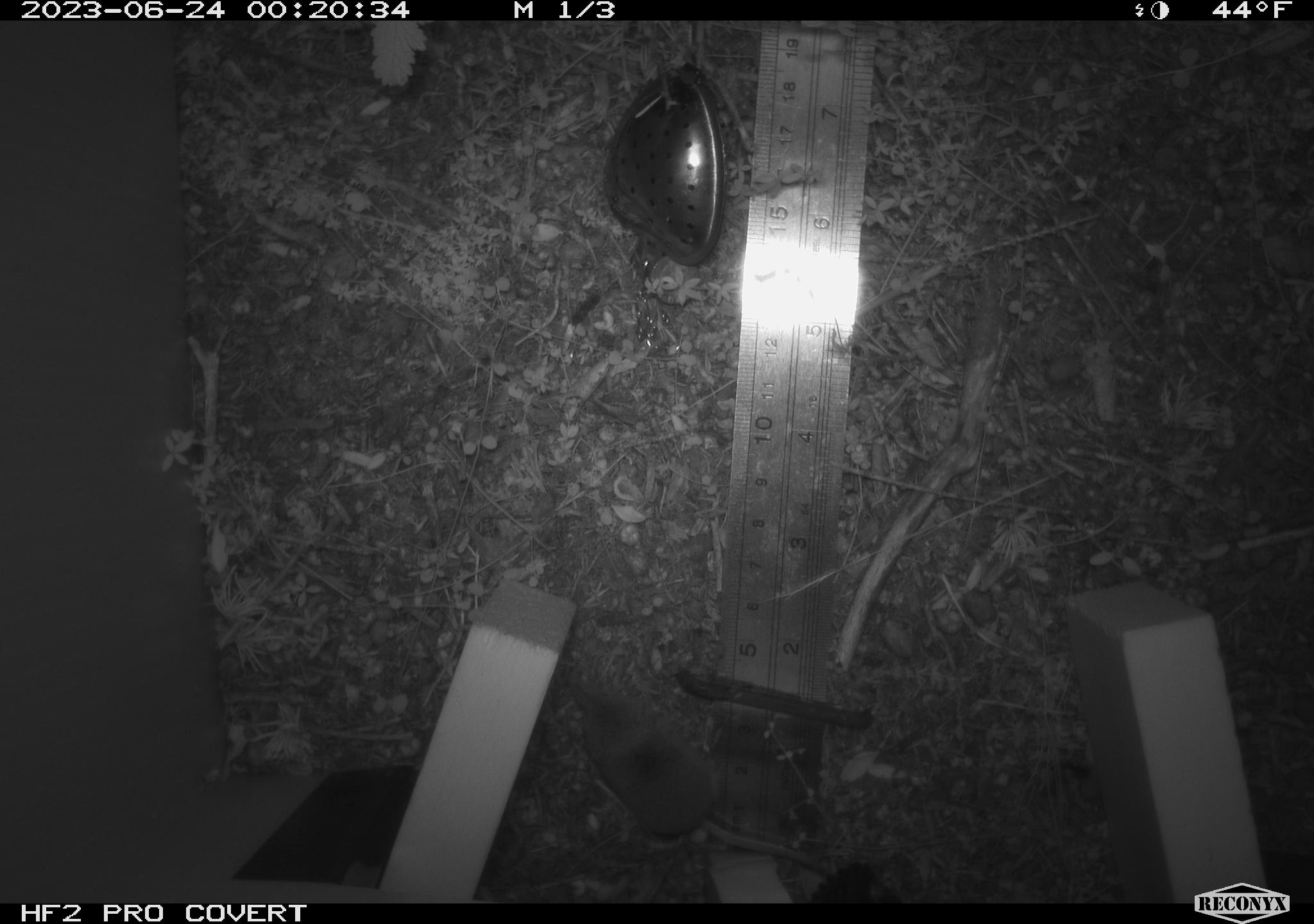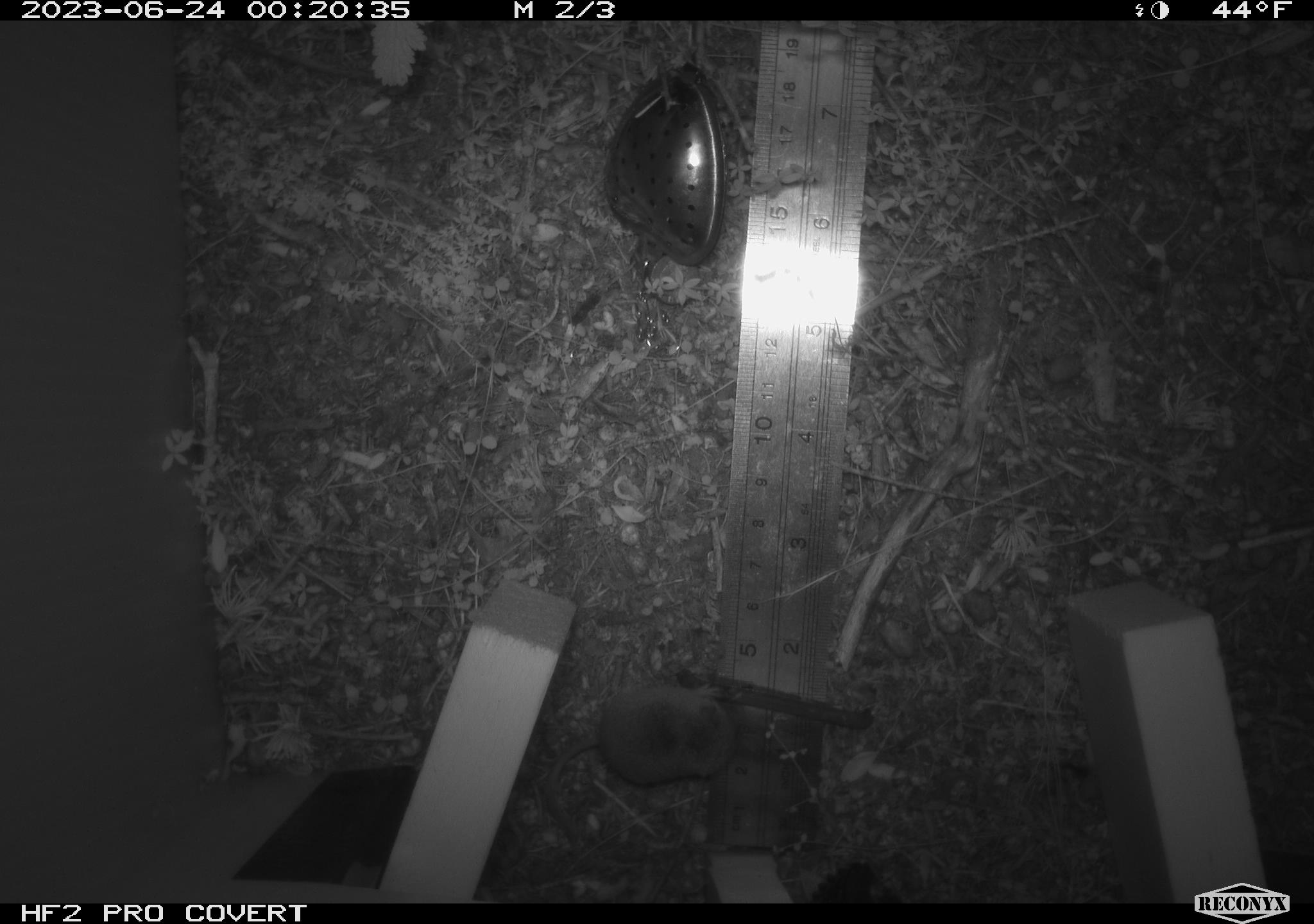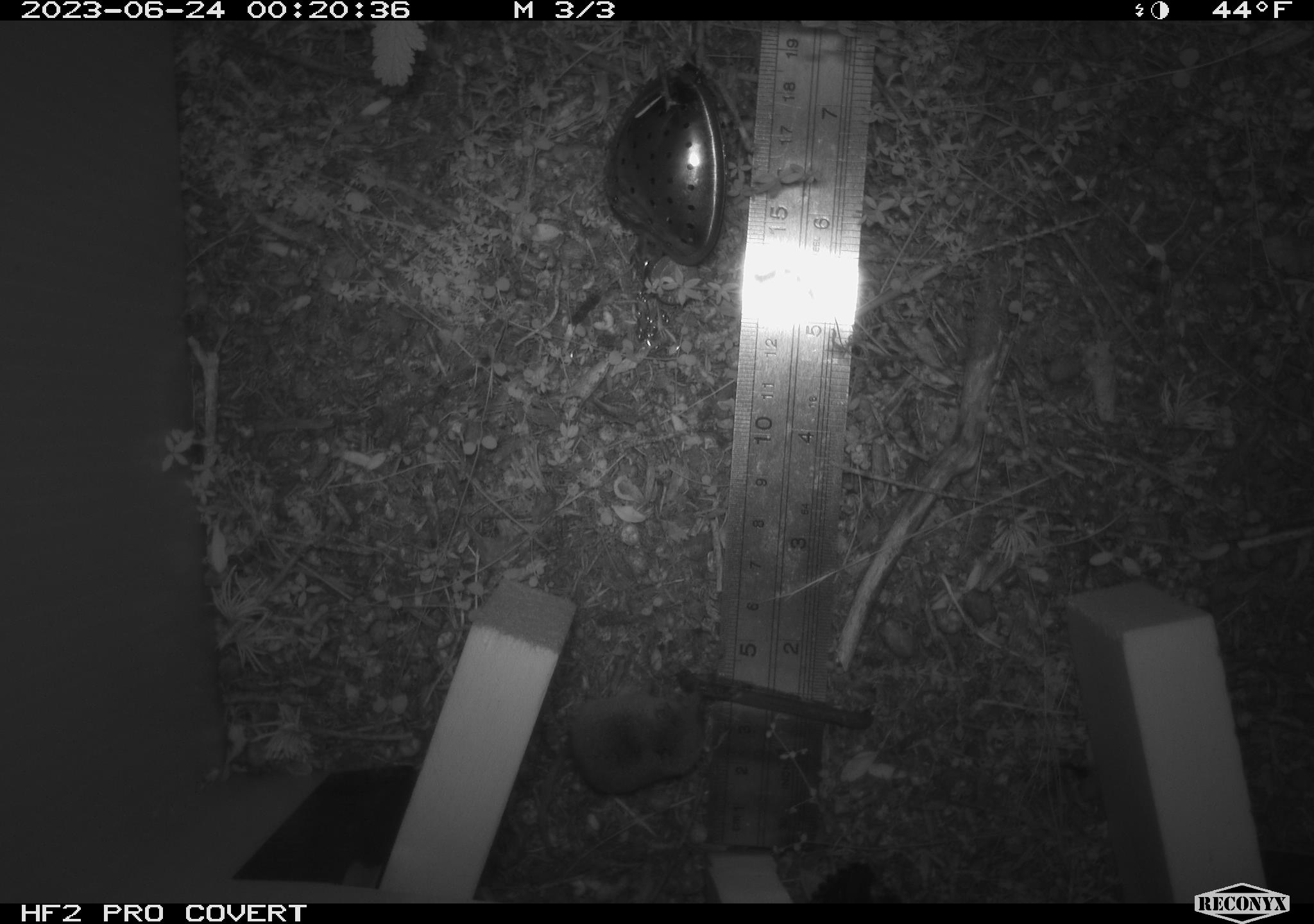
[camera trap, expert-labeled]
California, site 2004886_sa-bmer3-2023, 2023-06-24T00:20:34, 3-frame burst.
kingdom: Animalia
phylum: Chordata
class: Mammalia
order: Eulipotyphla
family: Soricidae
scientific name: Soricidae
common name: shrews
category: soricidae family